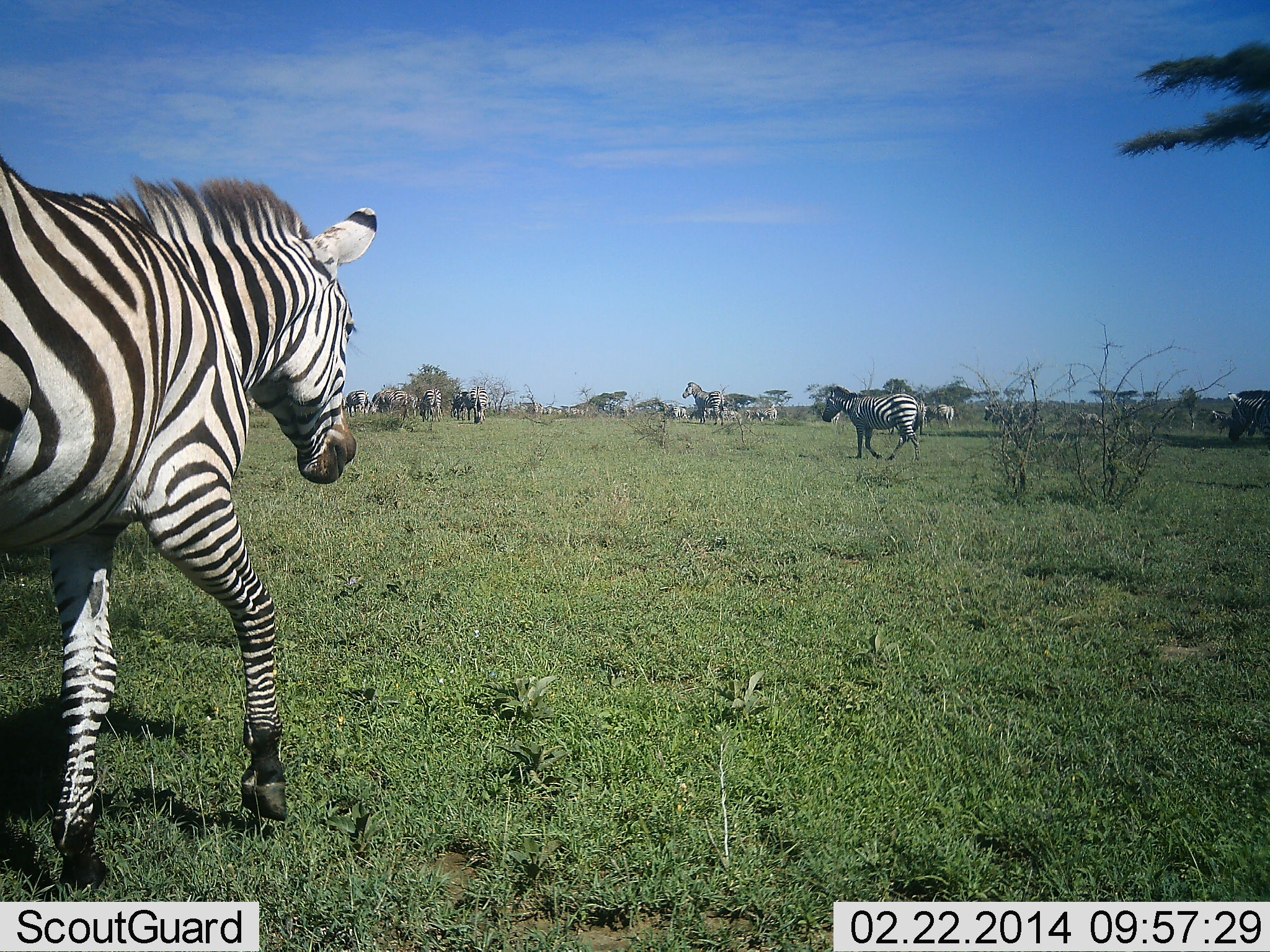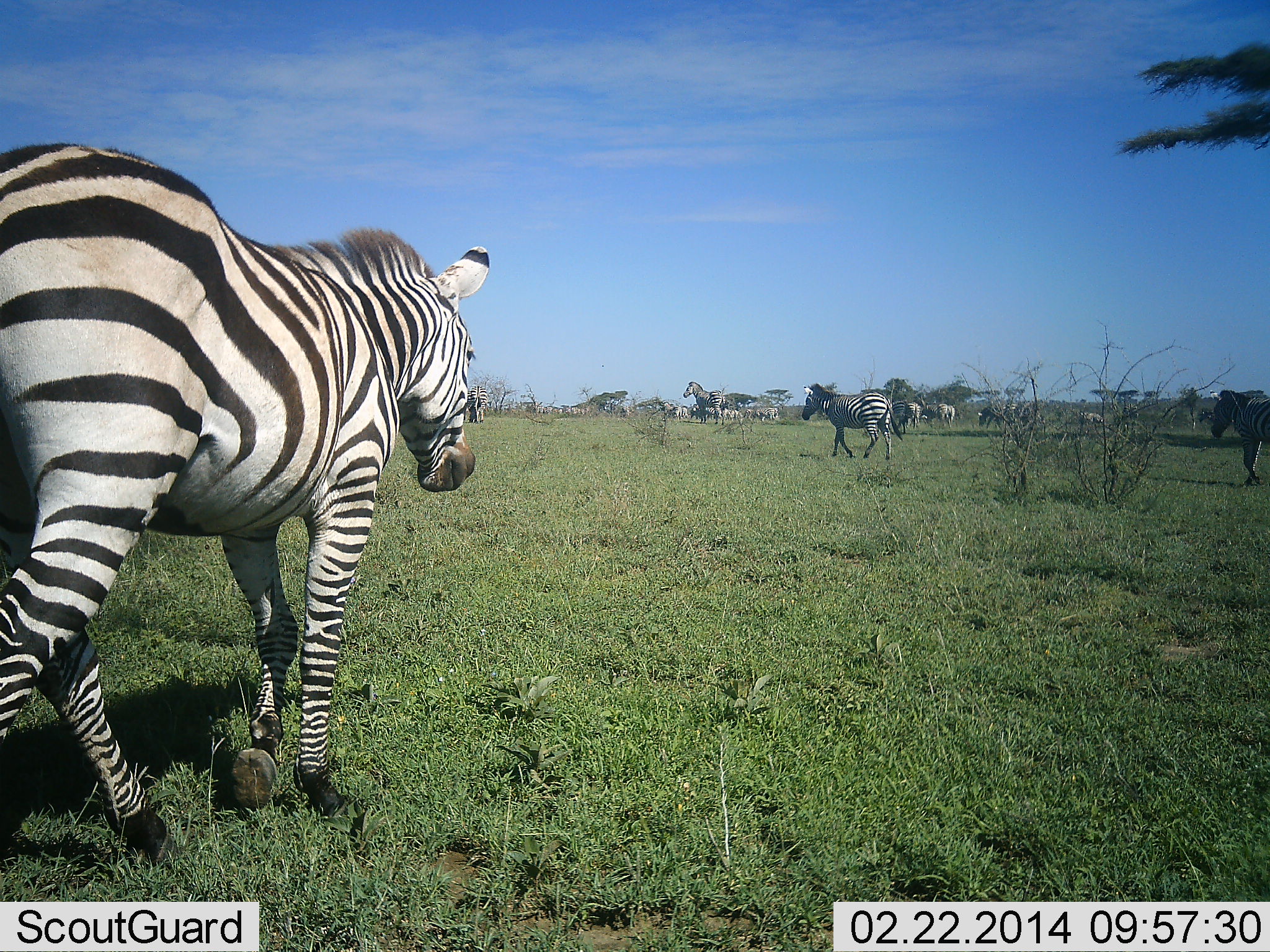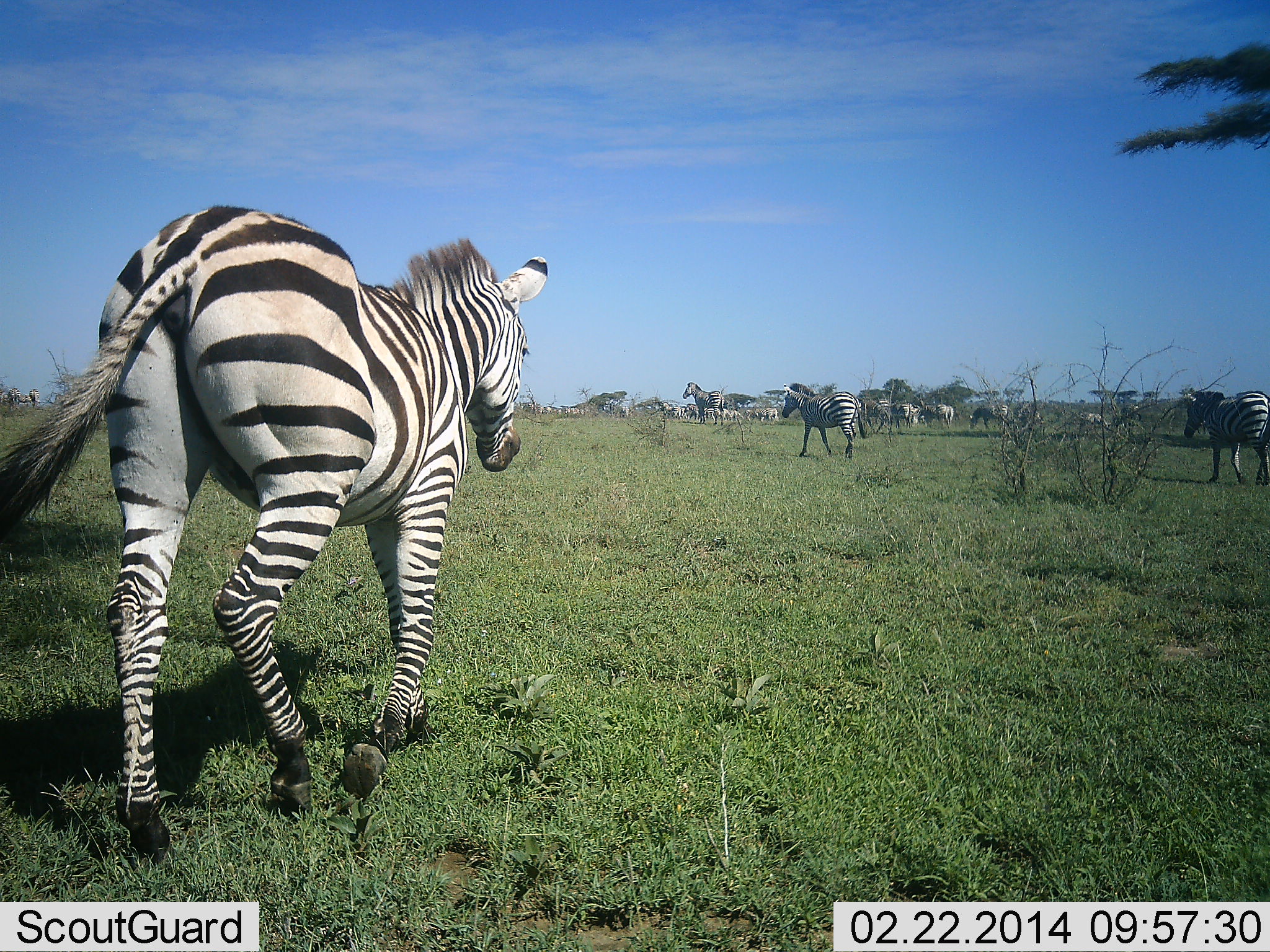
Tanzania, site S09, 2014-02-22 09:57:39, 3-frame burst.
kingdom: Animalia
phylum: Chordata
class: Mammalia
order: Perissodactyla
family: Equidae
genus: Equus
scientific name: Equus quagga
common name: plains zebra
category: zebra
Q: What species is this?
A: Zebra (plains zebra) (Equus quagga).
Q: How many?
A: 11-50.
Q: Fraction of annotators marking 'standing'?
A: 10%.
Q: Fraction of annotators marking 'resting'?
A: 0%.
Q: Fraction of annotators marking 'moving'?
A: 100%.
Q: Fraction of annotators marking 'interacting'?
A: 0%.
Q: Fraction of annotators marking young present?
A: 0%.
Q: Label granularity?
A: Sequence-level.